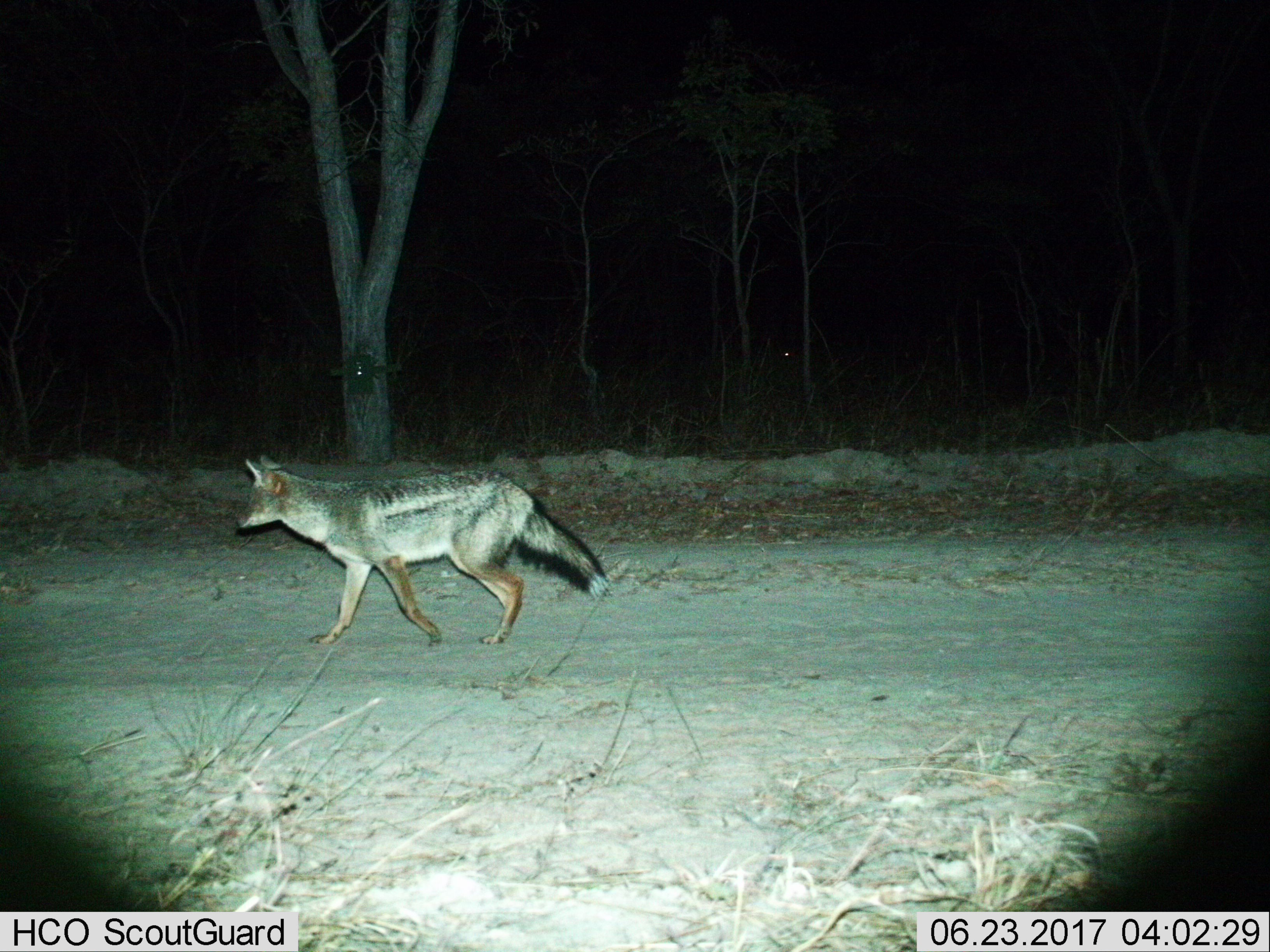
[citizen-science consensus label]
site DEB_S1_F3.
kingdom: Animalia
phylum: Chordata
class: Mammalia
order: Carnivora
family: Canidae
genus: Lupulella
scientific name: Lupulella mesomelas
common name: black-backed jackal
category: jackalblackbacked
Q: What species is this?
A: Jackalblackbacked (black-backed jackal) (Lupulella mesomelas).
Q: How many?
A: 1.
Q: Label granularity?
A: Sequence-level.